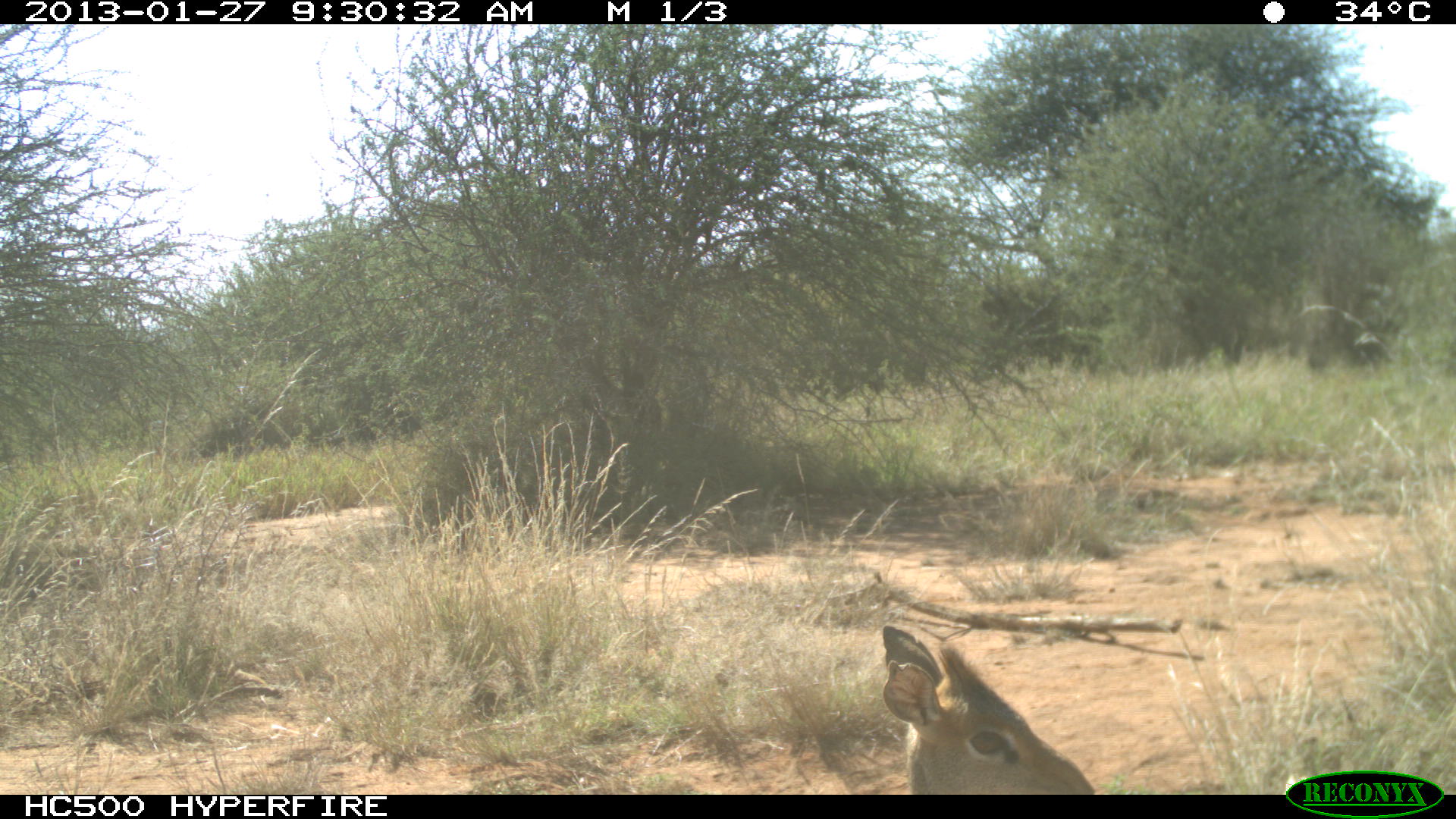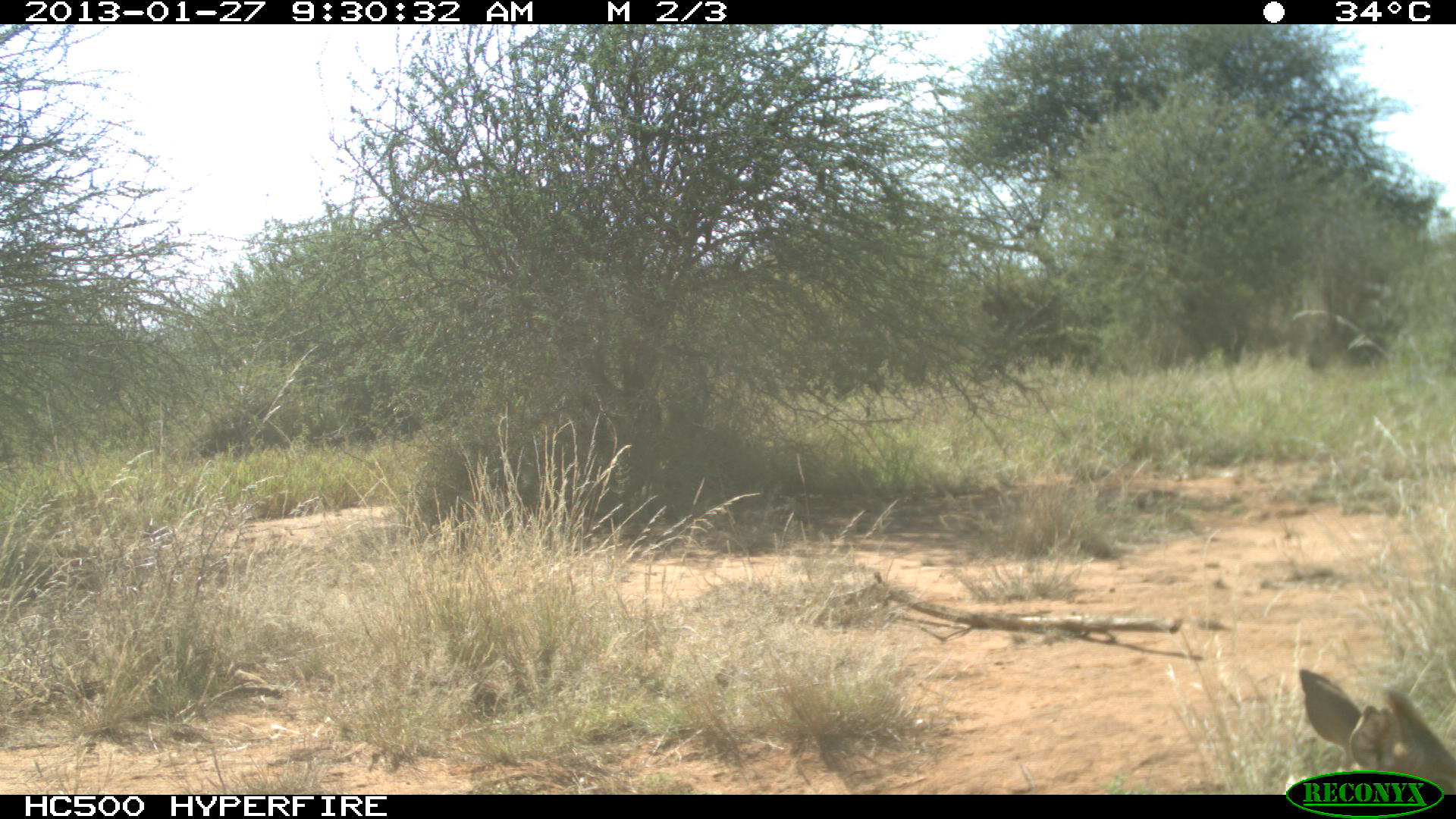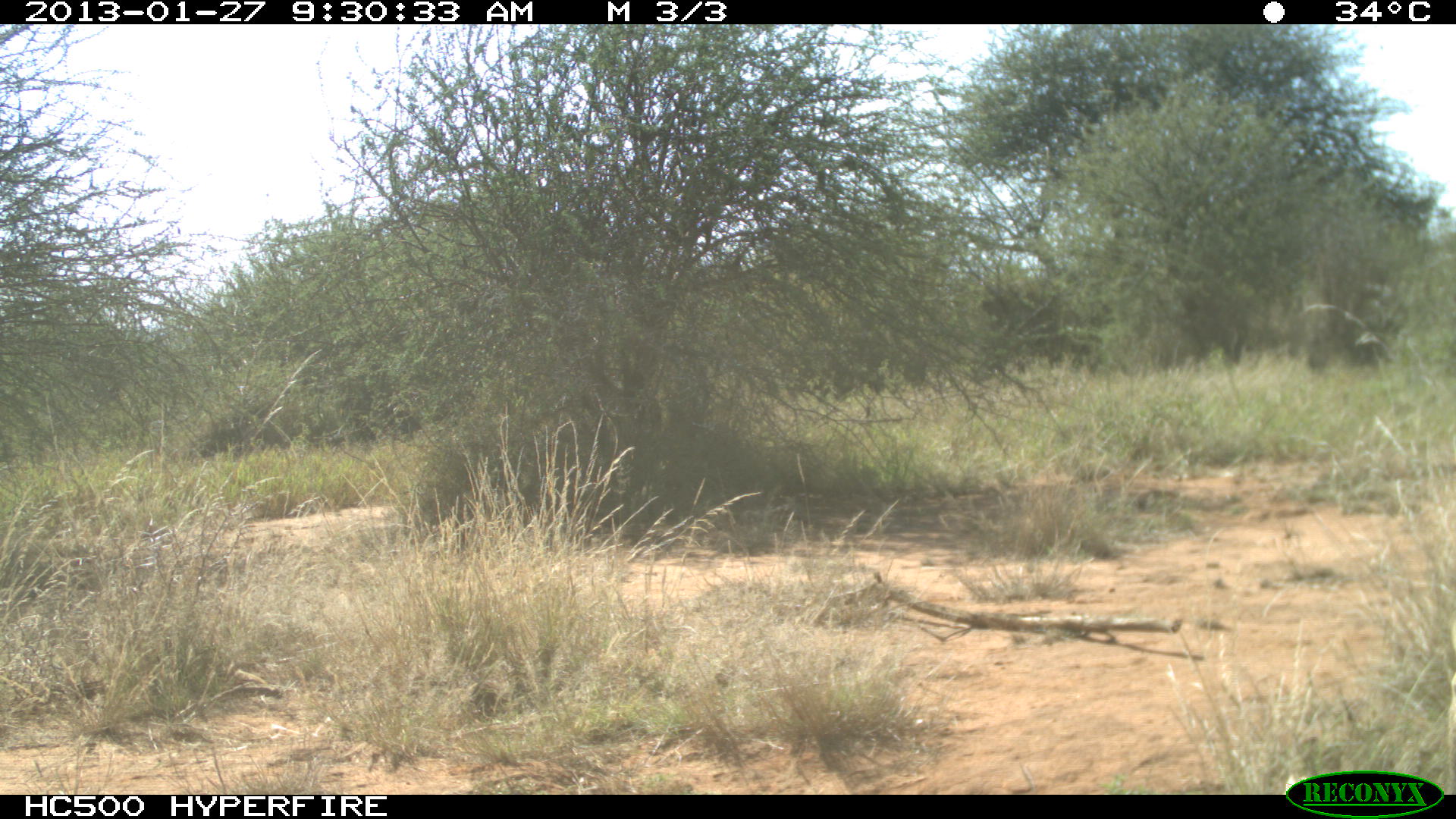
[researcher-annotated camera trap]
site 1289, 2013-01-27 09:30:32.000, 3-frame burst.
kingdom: Animalia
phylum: Chordata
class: Mammalia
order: Artiodactyla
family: Bovidae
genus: Madoqua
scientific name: Madoqua guentheri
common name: günther's dik-dik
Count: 1.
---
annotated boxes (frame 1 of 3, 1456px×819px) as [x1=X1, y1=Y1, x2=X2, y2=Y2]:
madoqua guentheri: [x1=877, y1=621, x2=1098, y2=795]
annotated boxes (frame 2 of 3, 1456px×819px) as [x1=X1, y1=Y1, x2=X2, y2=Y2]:
madoqua guentheri: [x1=1296, y1=662, x2=1456, y2=790]